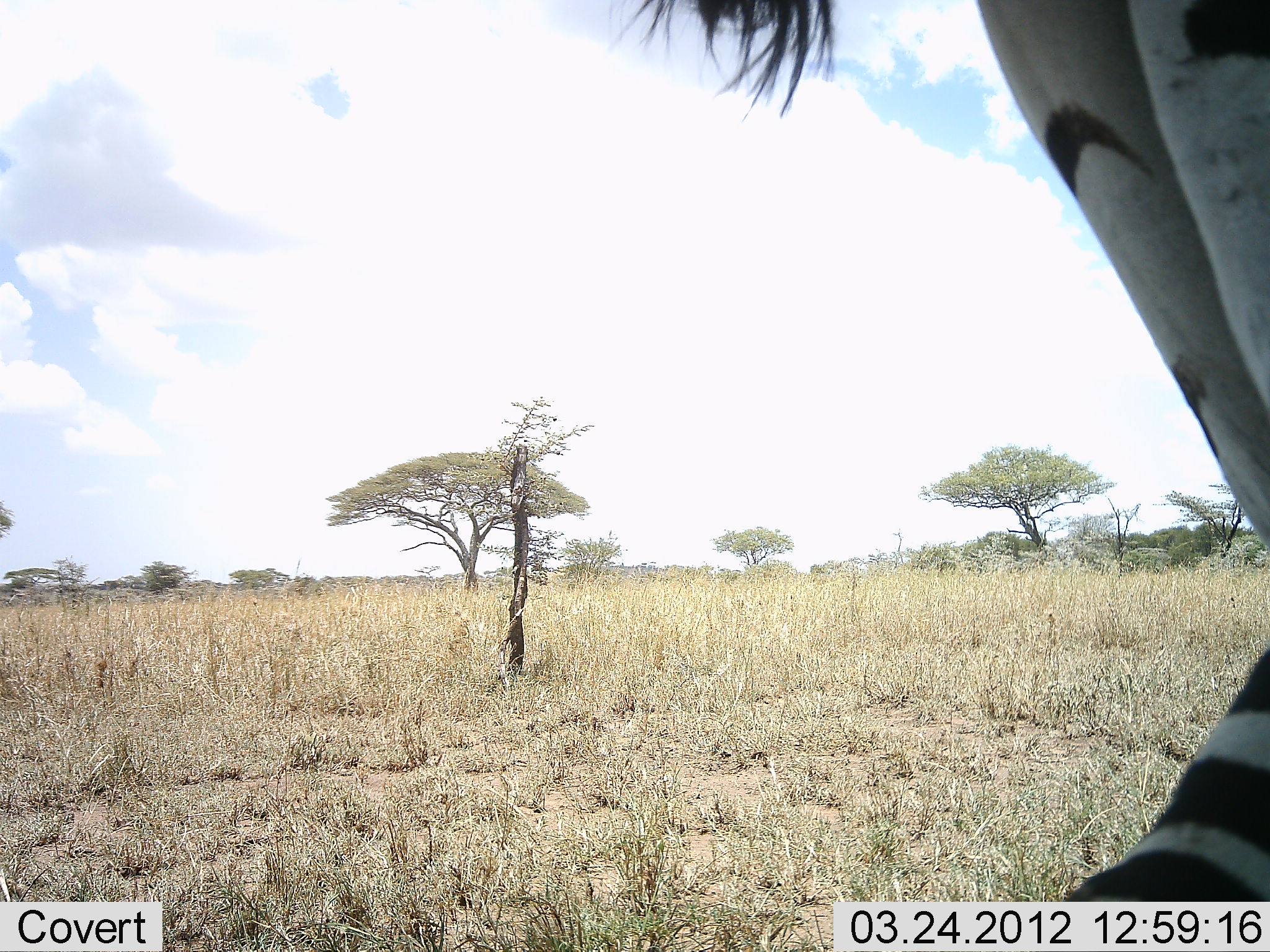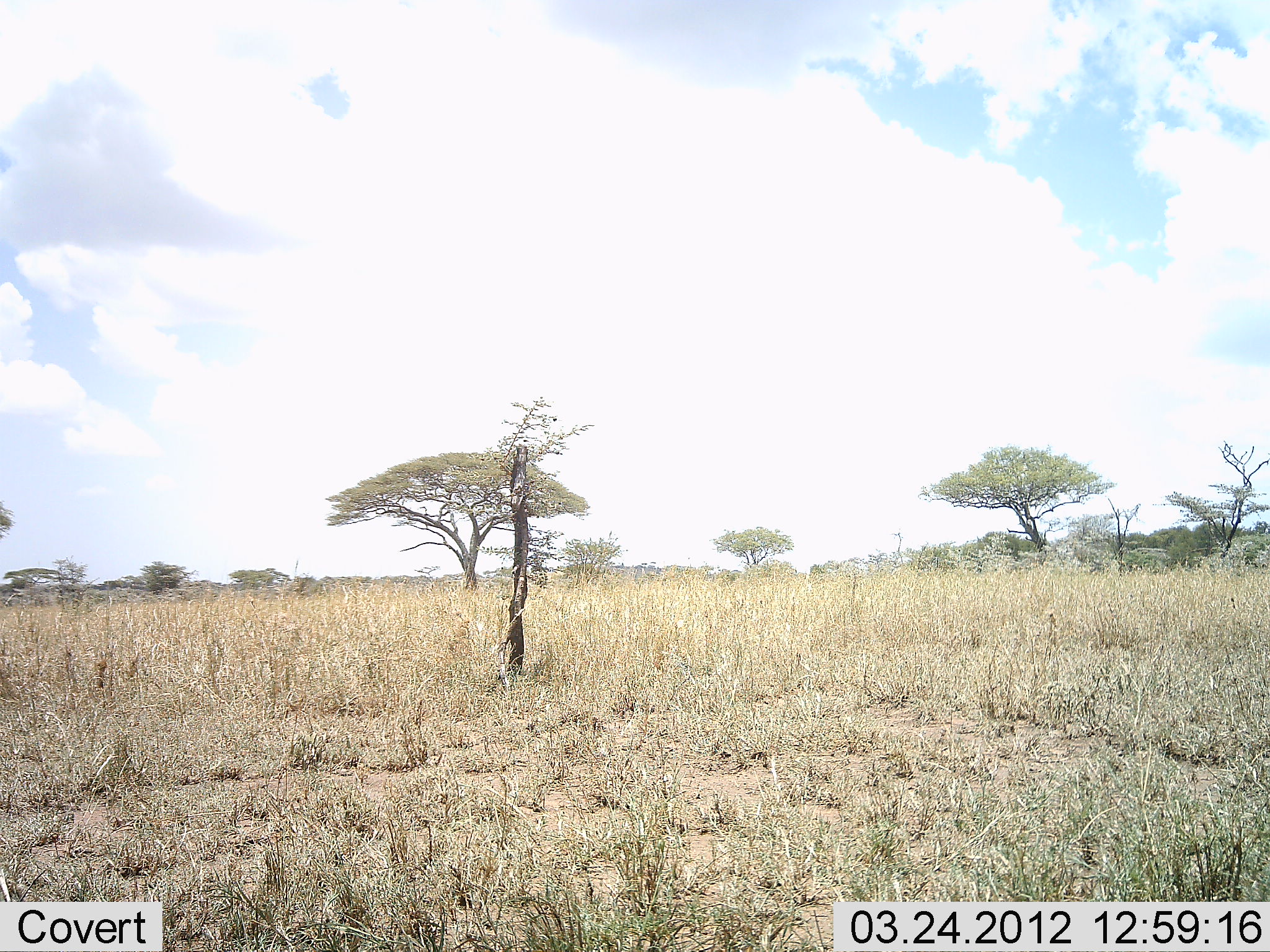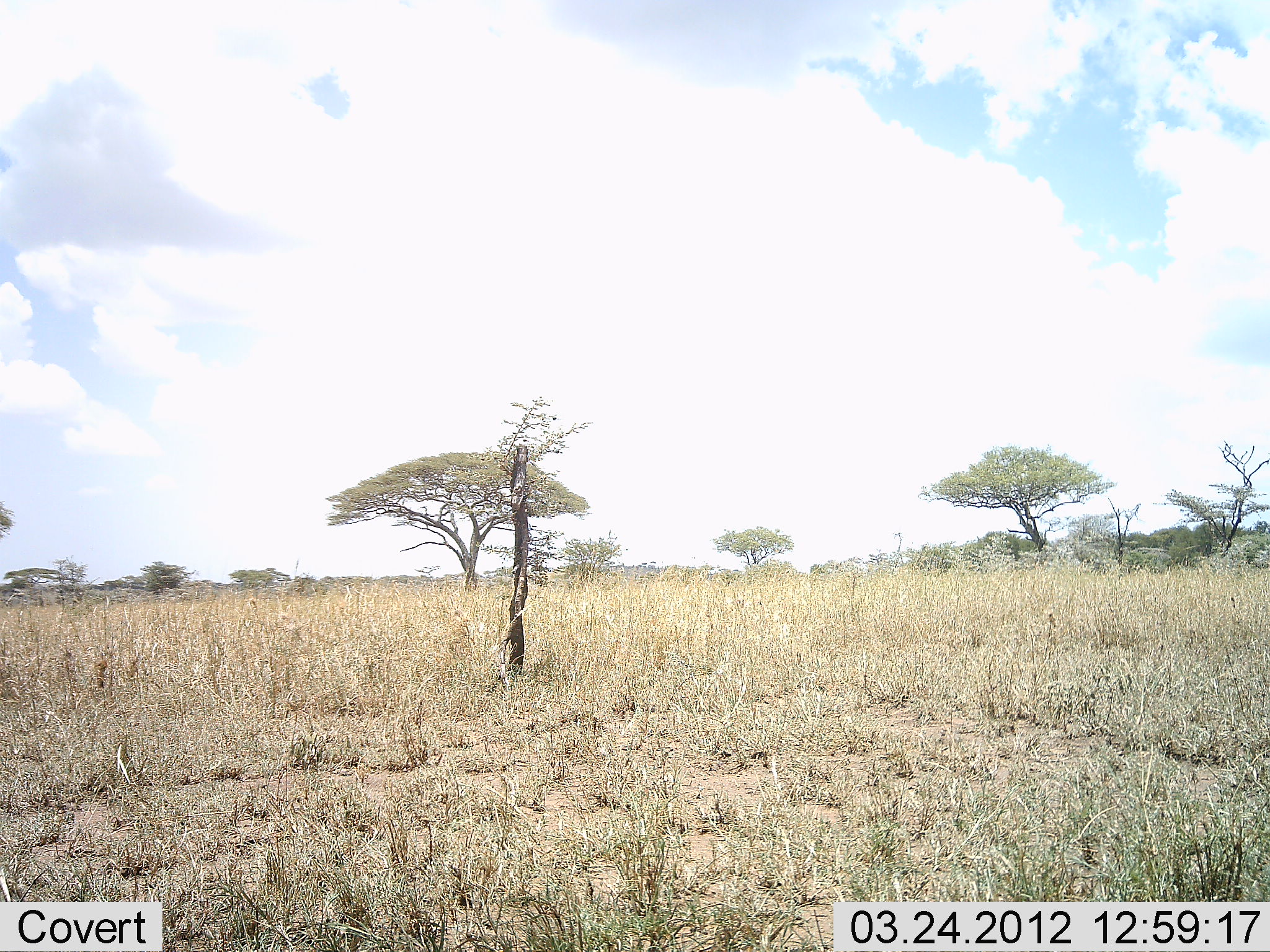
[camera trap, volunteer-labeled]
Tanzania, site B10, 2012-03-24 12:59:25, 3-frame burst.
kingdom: Animalia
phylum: Chordata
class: Mammalia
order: Perissodactyla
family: Equidae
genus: Equus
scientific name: Equus quagga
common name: plains zebra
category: zebra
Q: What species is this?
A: Zebra (plains zebra) (Equus quagga).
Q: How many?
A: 1.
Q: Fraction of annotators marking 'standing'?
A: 0%.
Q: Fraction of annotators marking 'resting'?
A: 0%.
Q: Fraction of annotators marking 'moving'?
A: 100%.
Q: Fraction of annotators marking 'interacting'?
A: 0%.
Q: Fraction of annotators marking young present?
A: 0%.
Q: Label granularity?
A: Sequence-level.